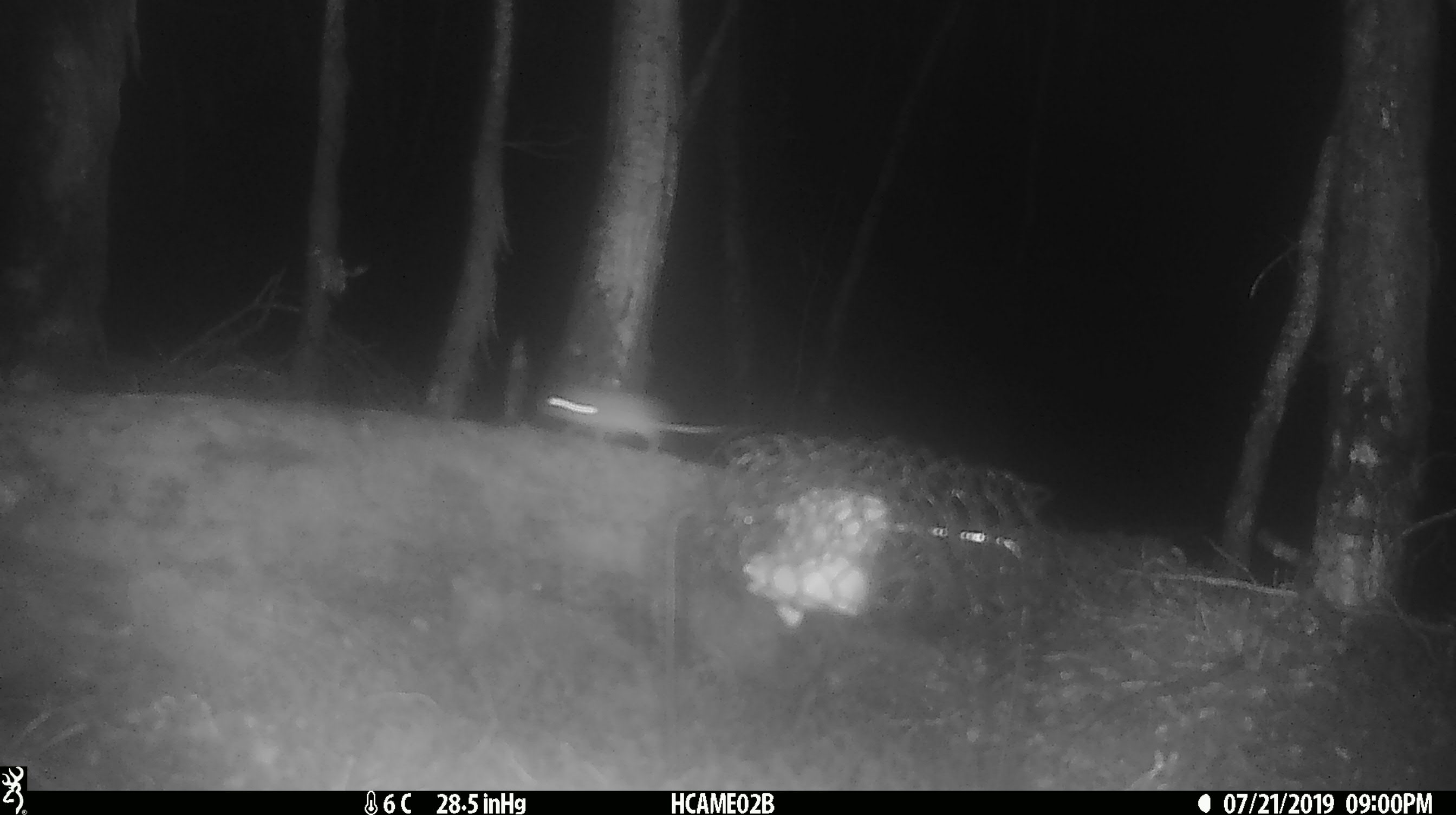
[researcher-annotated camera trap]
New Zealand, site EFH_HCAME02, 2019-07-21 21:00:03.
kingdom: Animalia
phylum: Chordata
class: Mammalia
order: Rodentia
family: Muridae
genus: Mus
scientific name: Mus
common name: mouse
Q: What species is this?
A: Mouse (Mus).